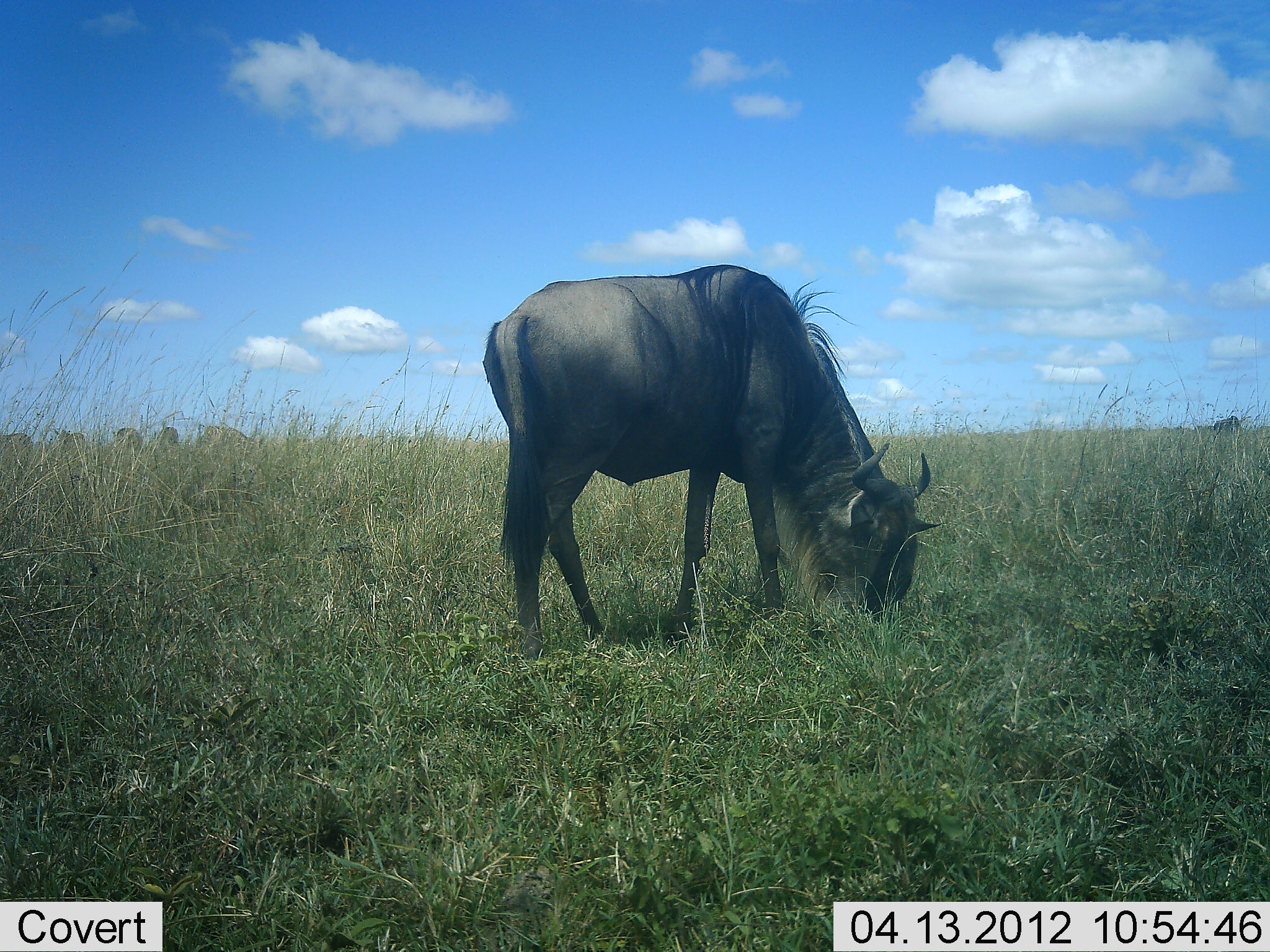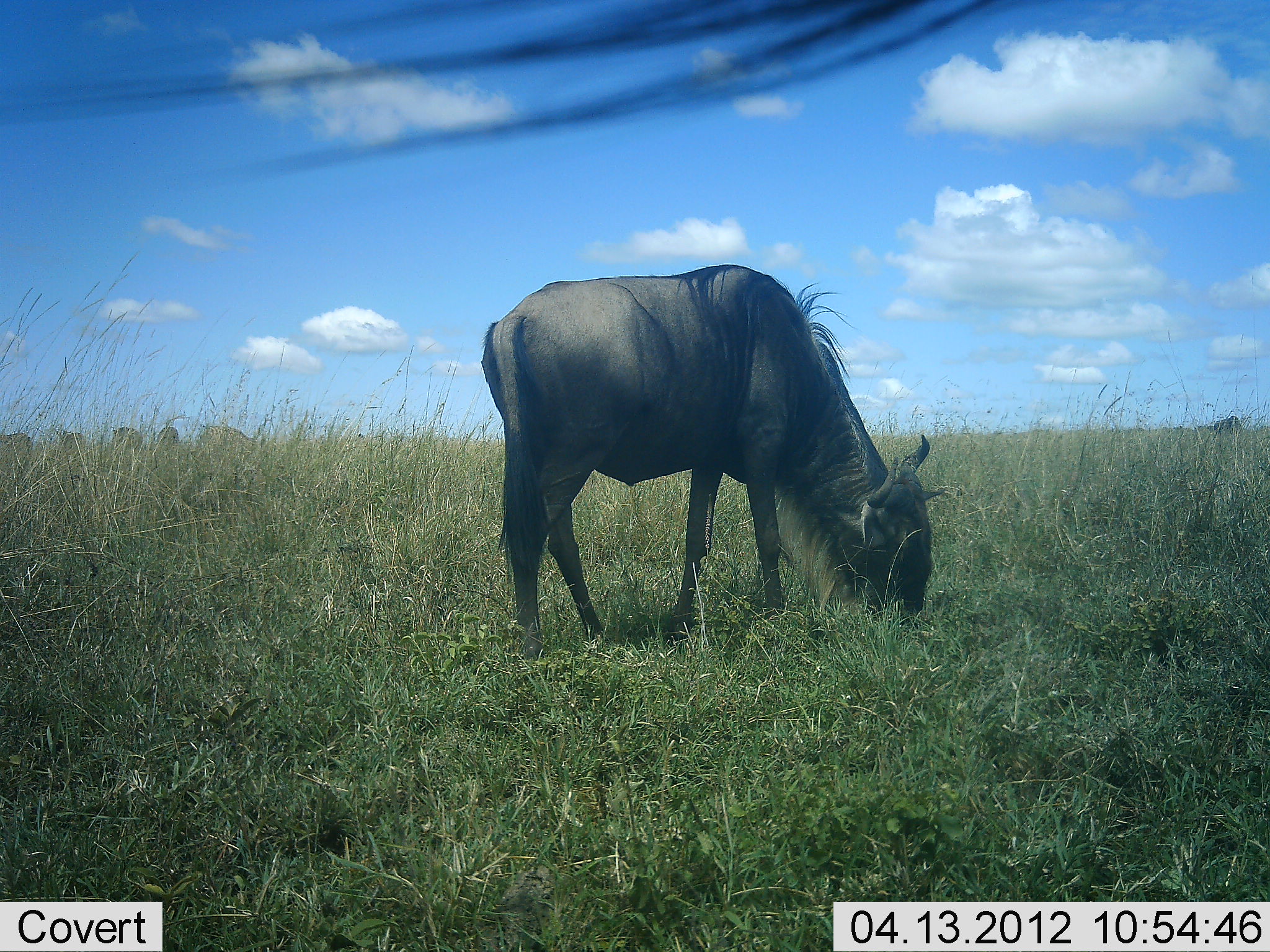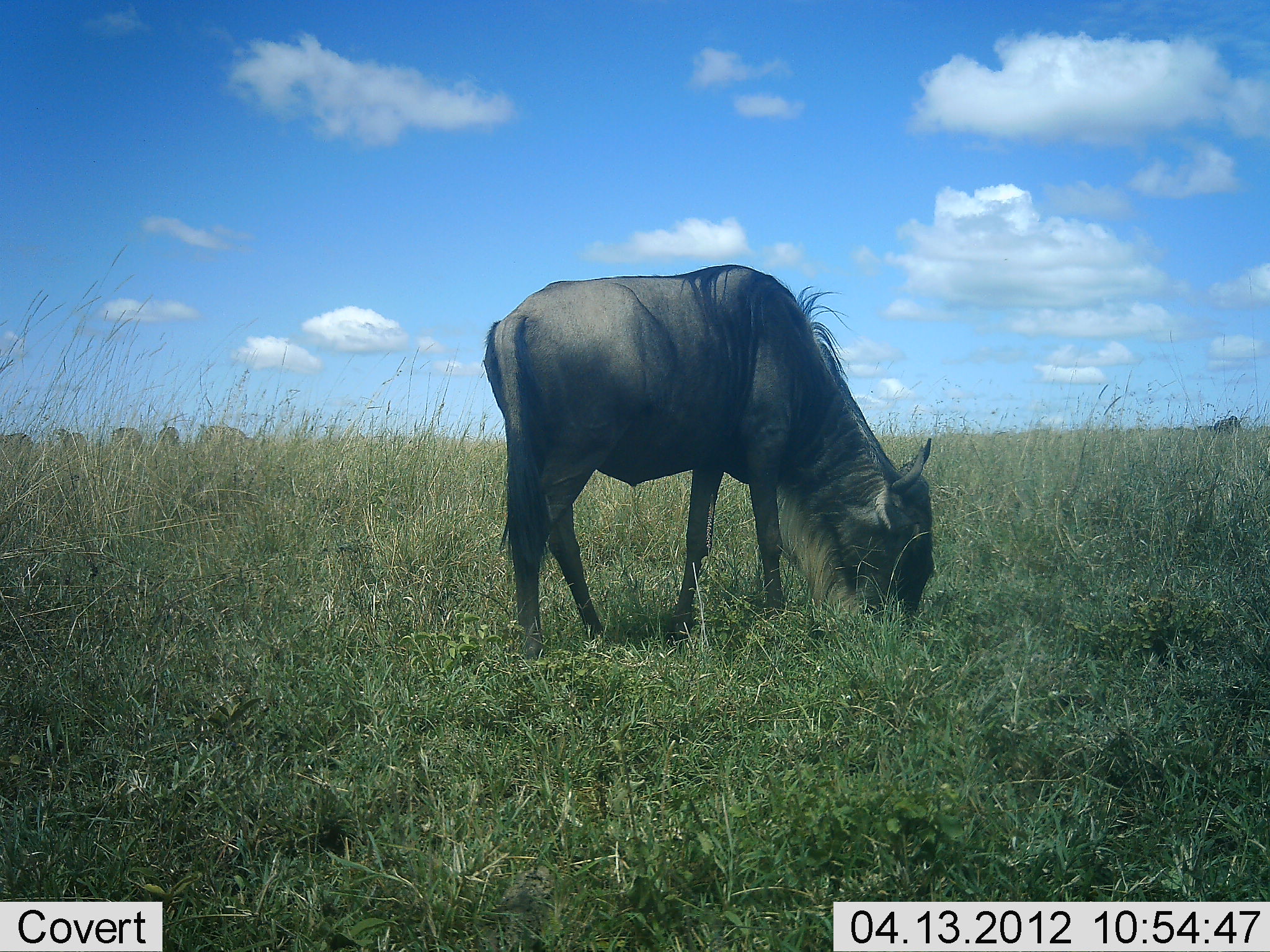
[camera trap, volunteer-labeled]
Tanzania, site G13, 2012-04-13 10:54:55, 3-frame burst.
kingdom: Animalia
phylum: Chordata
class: Mammalia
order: Artiodactyla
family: Bovidae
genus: Connochaetes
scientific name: Connochaetes taurinus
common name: blue wildebeest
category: wildebeest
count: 2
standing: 29%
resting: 0%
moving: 0%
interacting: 0%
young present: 0%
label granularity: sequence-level